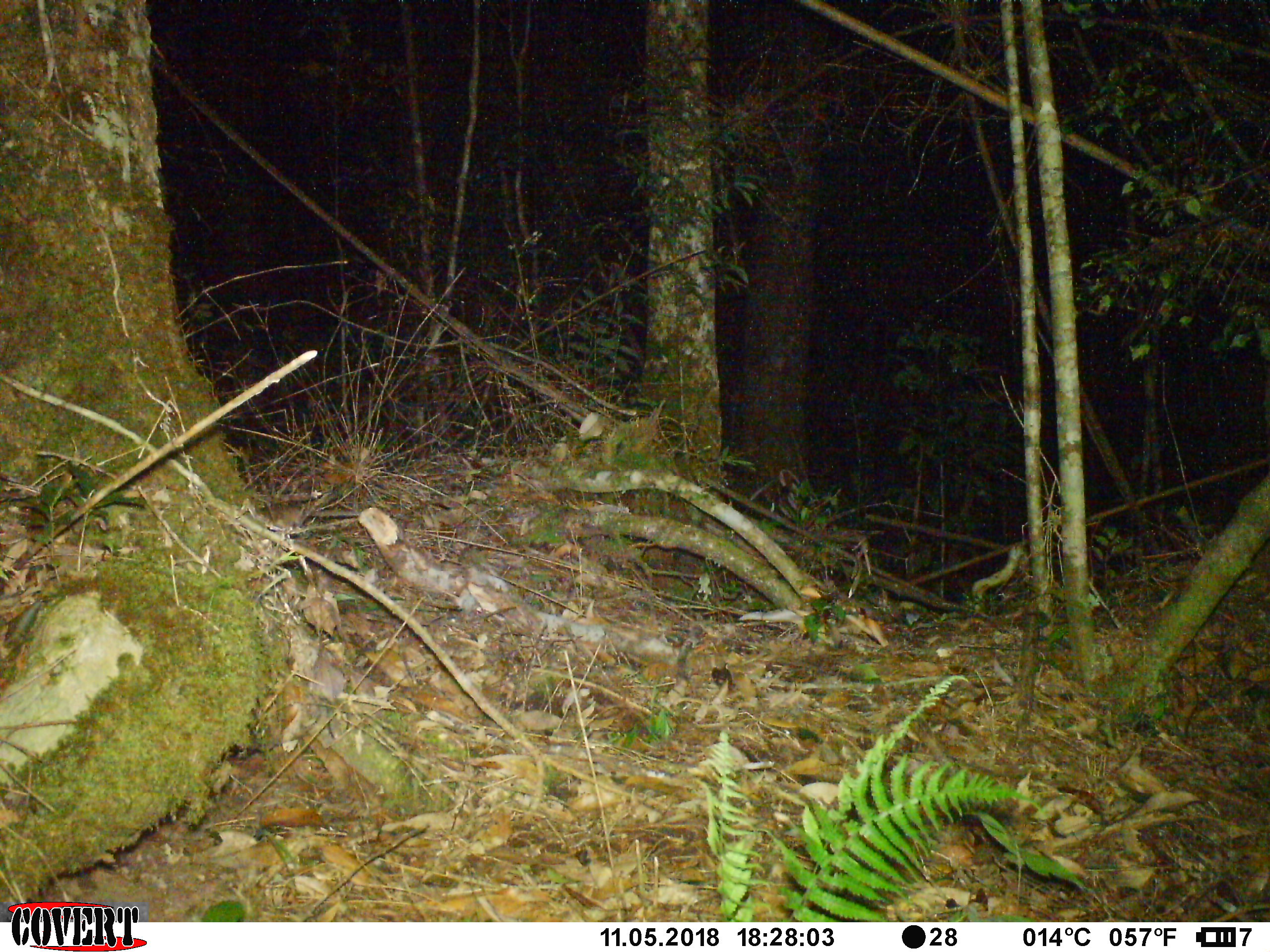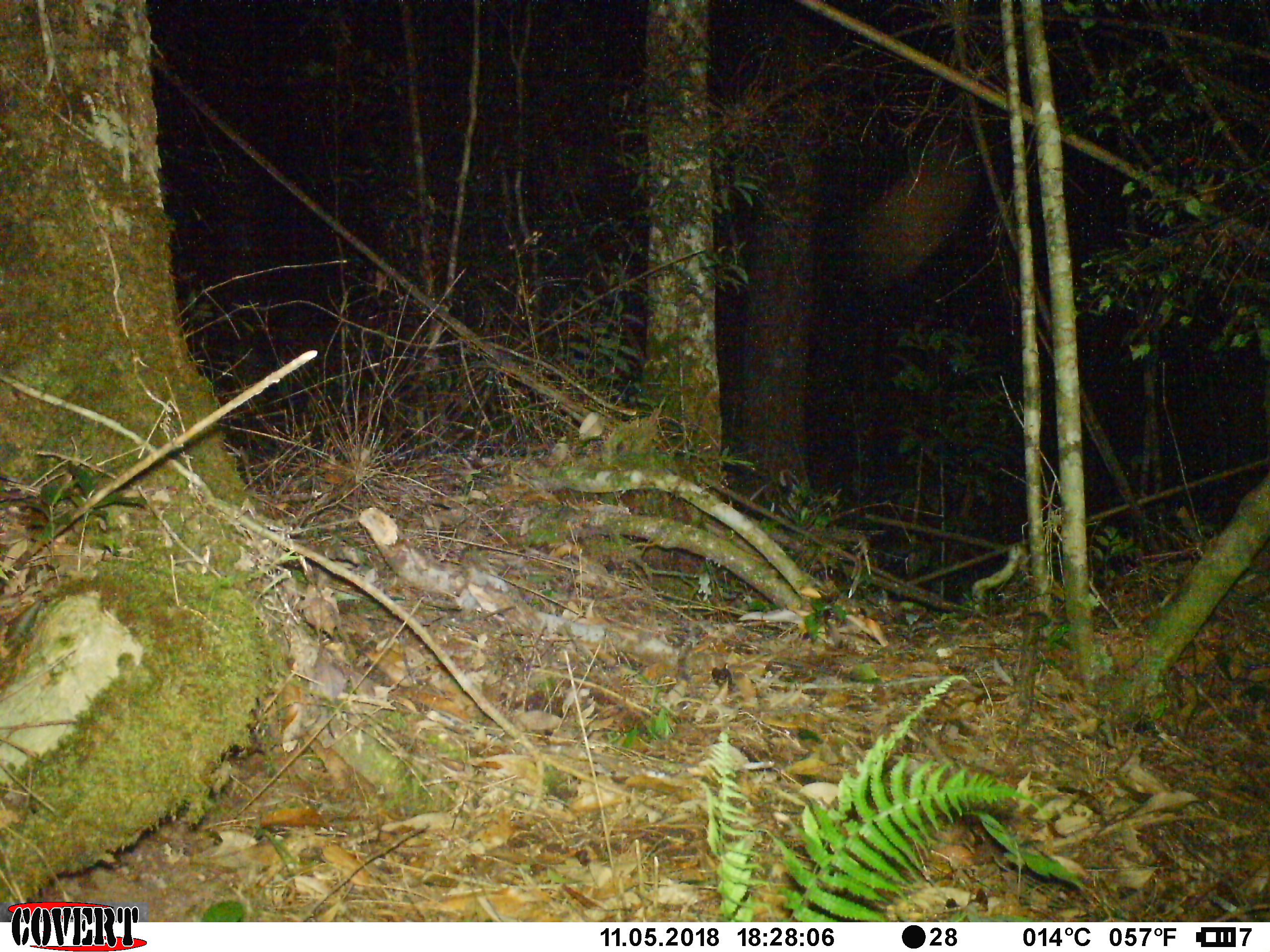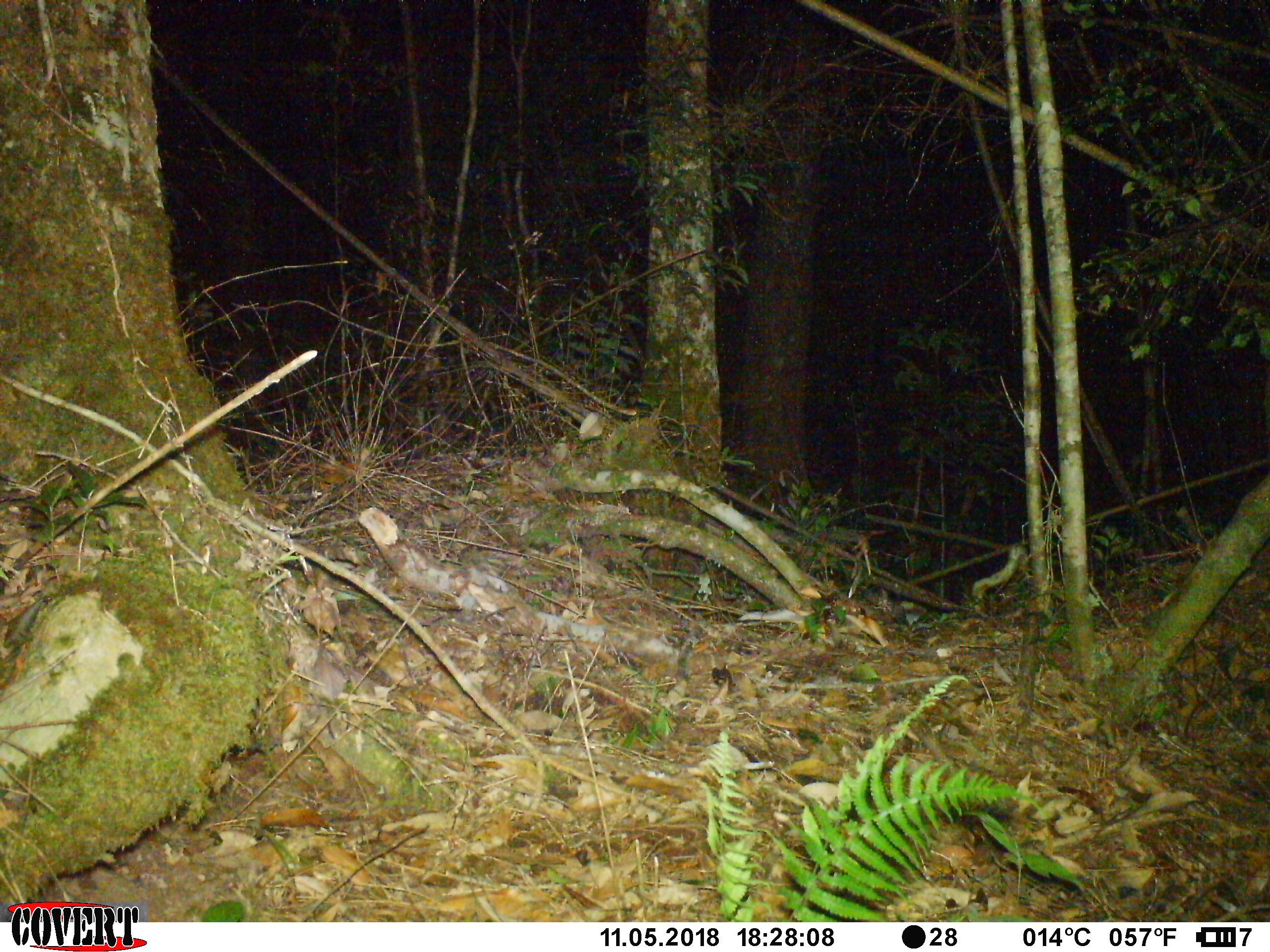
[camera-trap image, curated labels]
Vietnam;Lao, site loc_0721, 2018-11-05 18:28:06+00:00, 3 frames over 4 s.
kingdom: Animalia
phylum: Chordata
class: Mammalia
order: Rodentia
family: Muridae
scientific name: Muridae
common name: old-world mice and rats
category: unidentified murid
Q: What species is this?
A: Unidentified murid (old-world mice and rats) (Muridae).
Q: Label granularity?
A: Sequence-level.